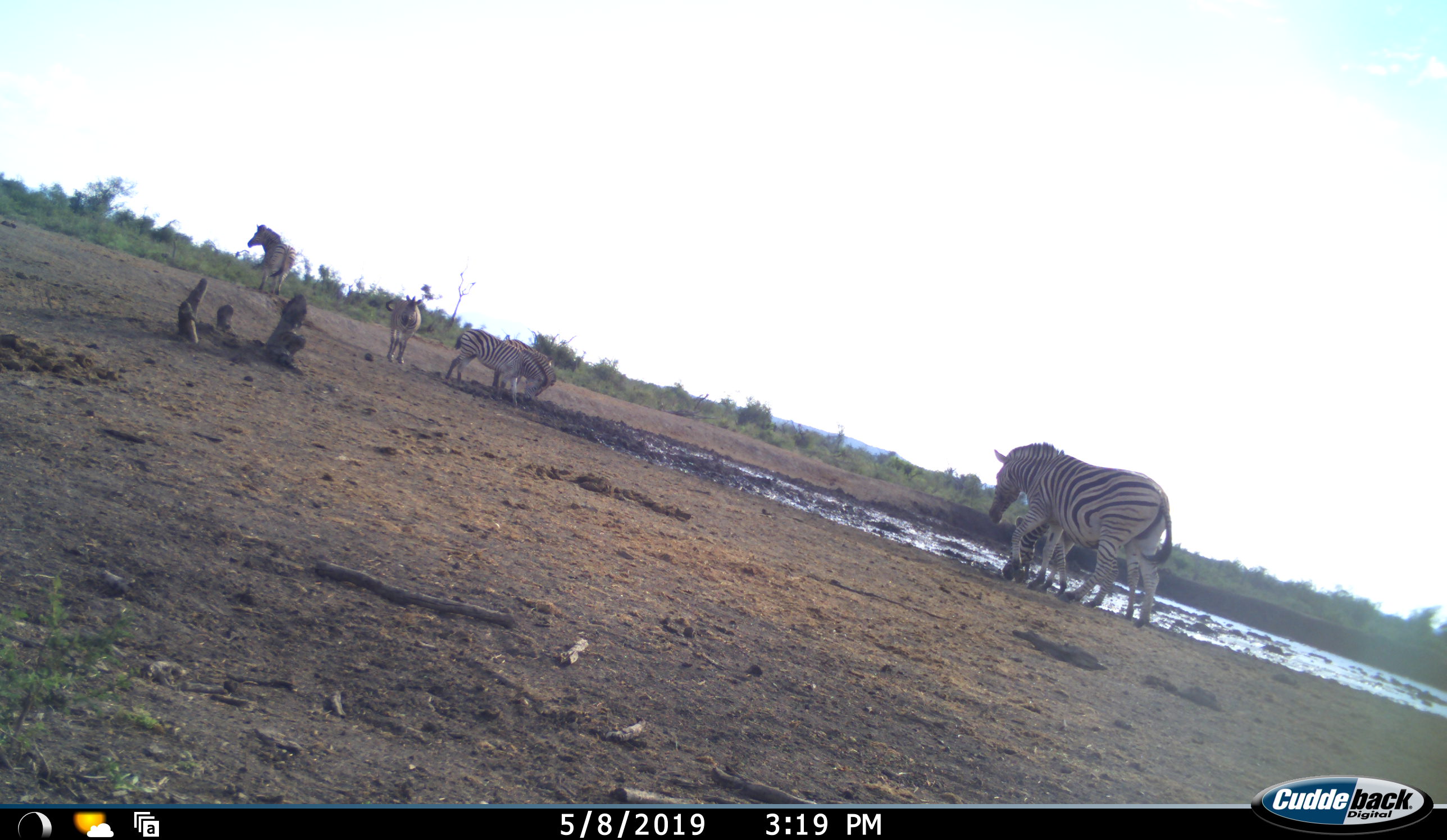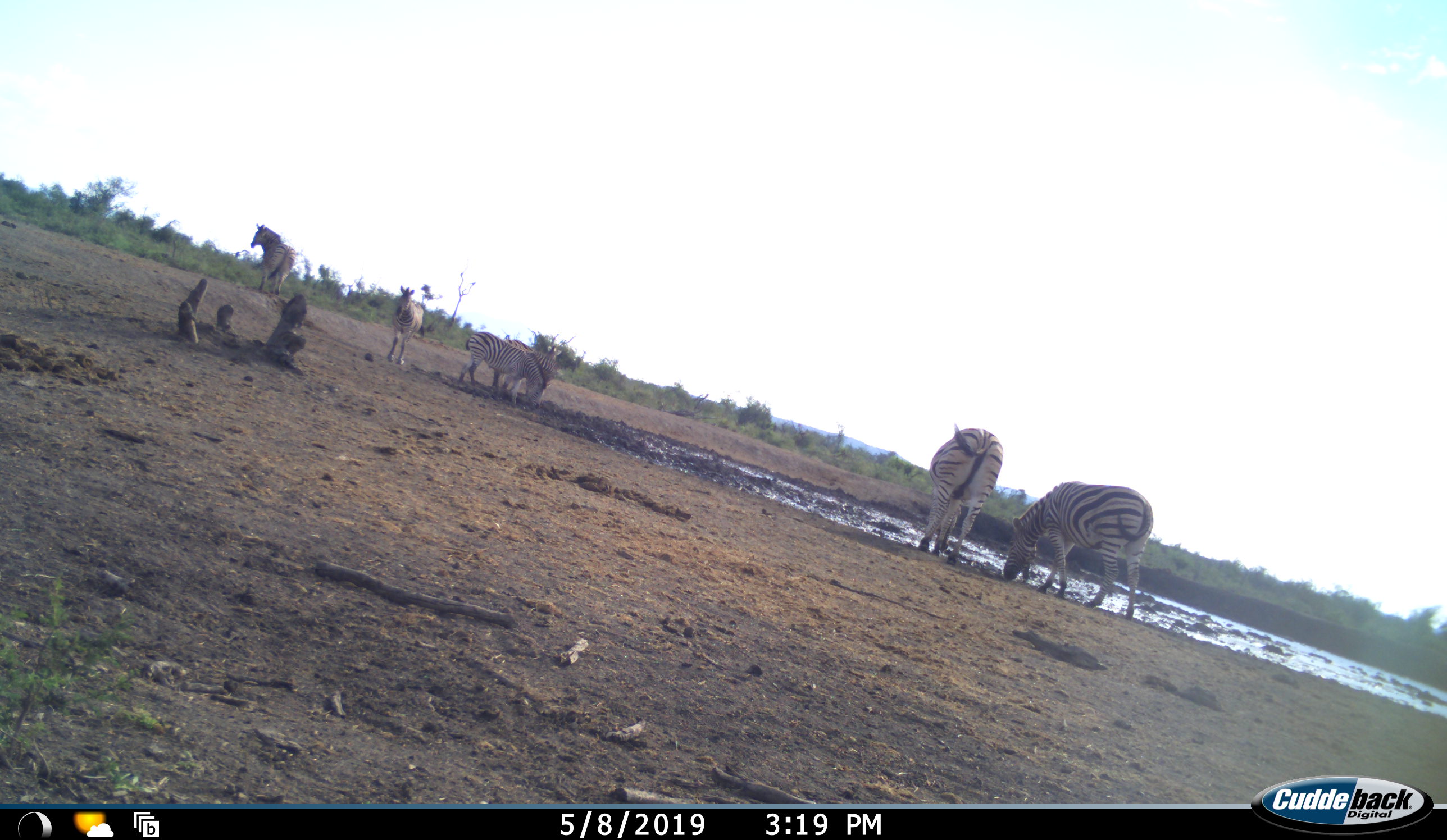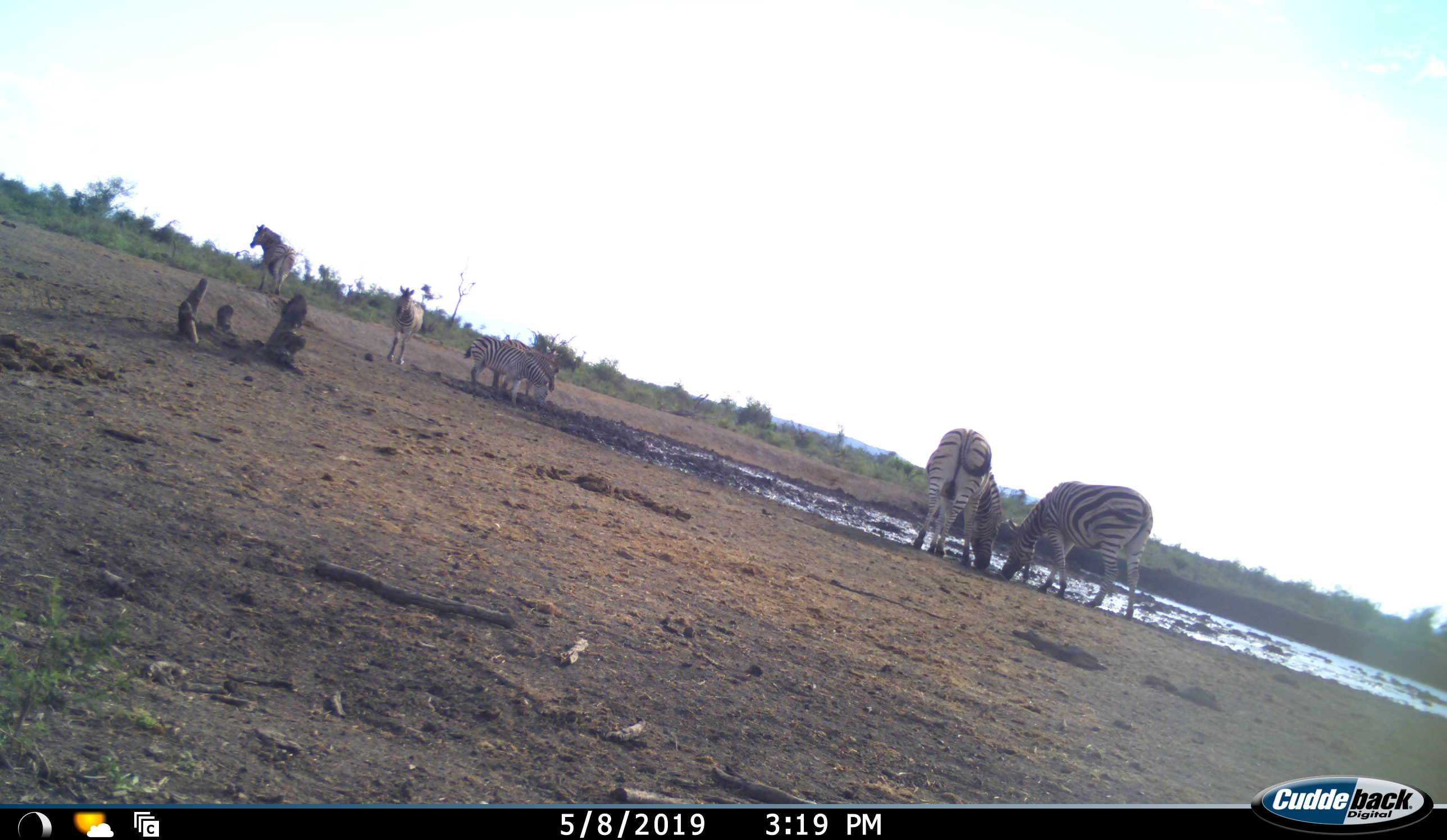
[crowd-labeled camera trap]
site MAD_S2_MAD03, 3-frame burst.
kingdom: Animalia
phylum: Chordata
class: Mammalia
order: Perissodactyla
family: Equidae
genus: Equus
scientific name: Equus quagga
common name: plains zebra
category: zebraplains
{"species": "zebraplains (plains zebra) (Equus quagga)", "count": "6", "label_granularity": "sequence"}